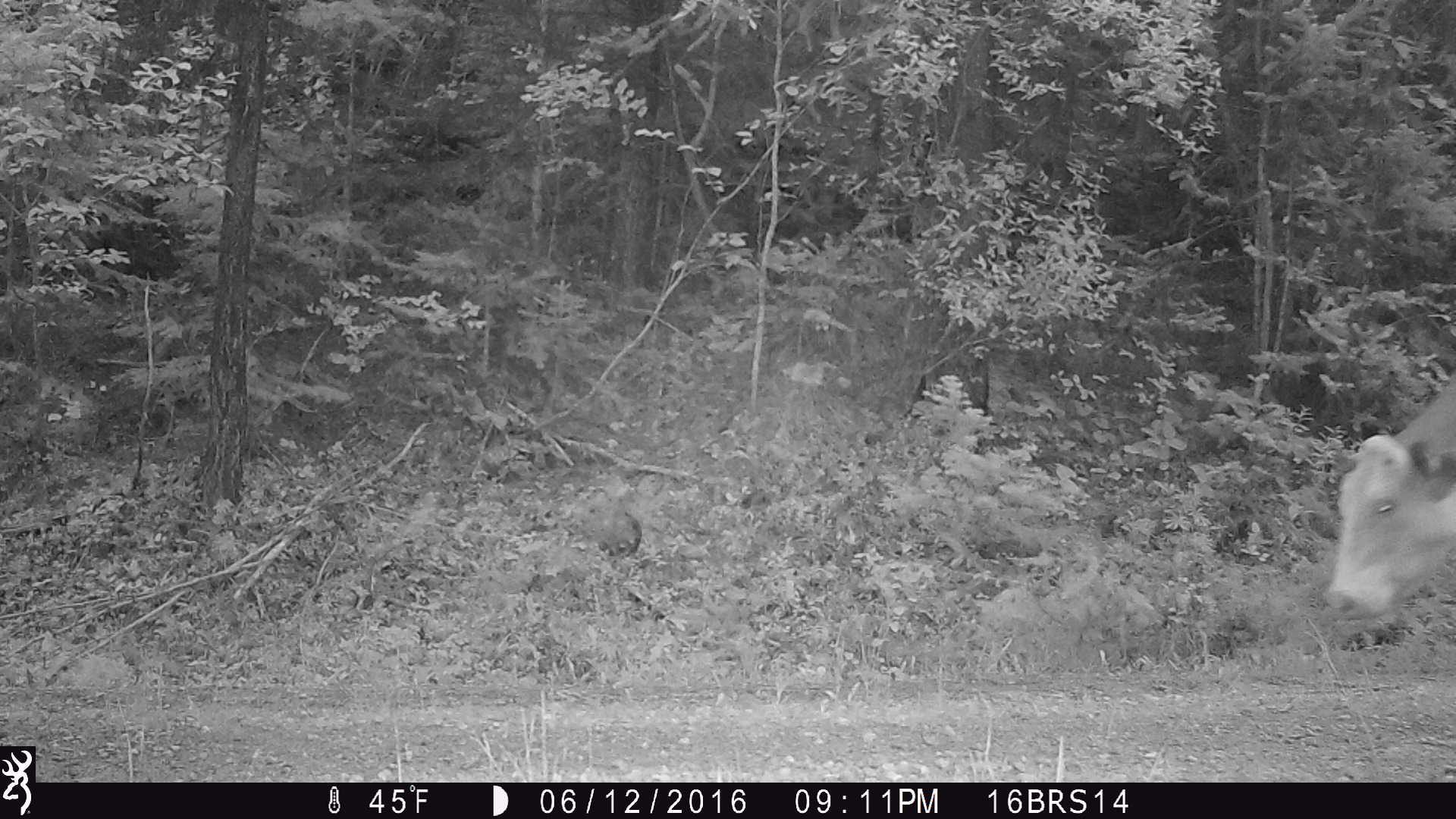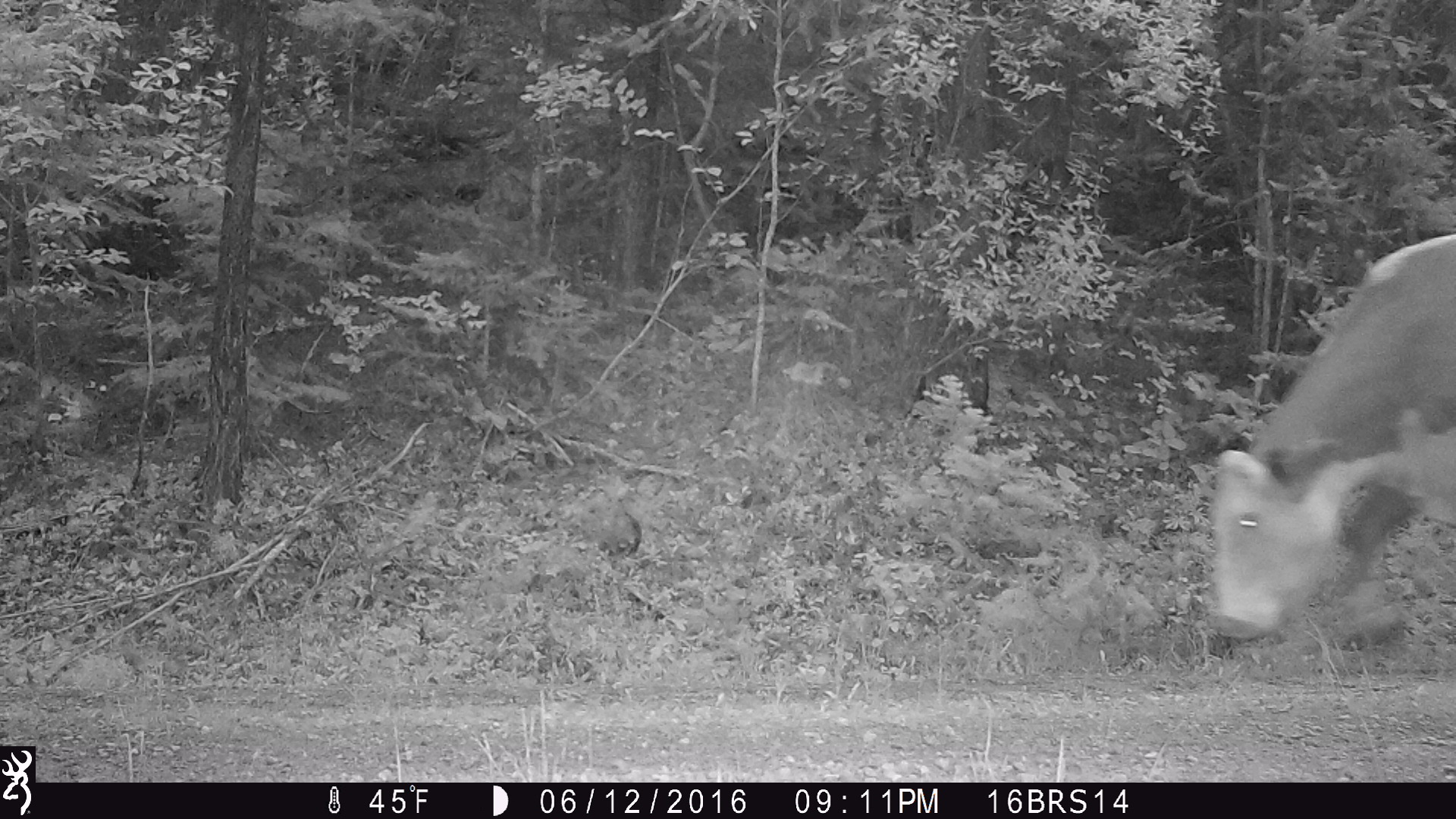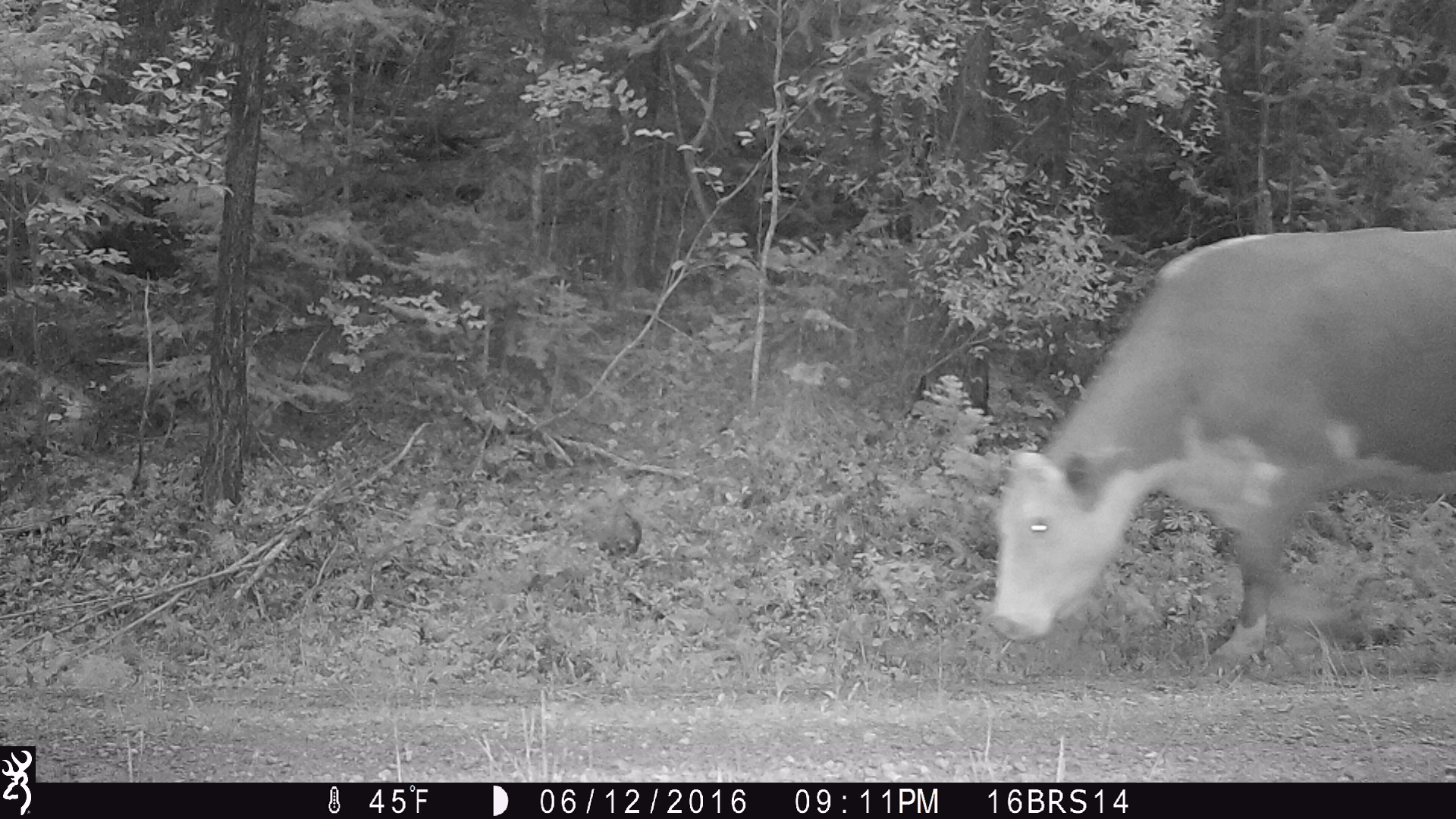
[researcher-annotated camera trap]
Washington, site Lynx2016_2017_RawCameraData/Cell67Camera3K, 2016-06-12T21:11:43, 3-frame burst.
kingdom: Animalia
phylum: Chordata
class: Mammalia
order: Artiodactyla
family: Bovidae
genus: Bos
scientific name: Bos taurus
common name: domestic cattle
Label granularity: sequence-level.